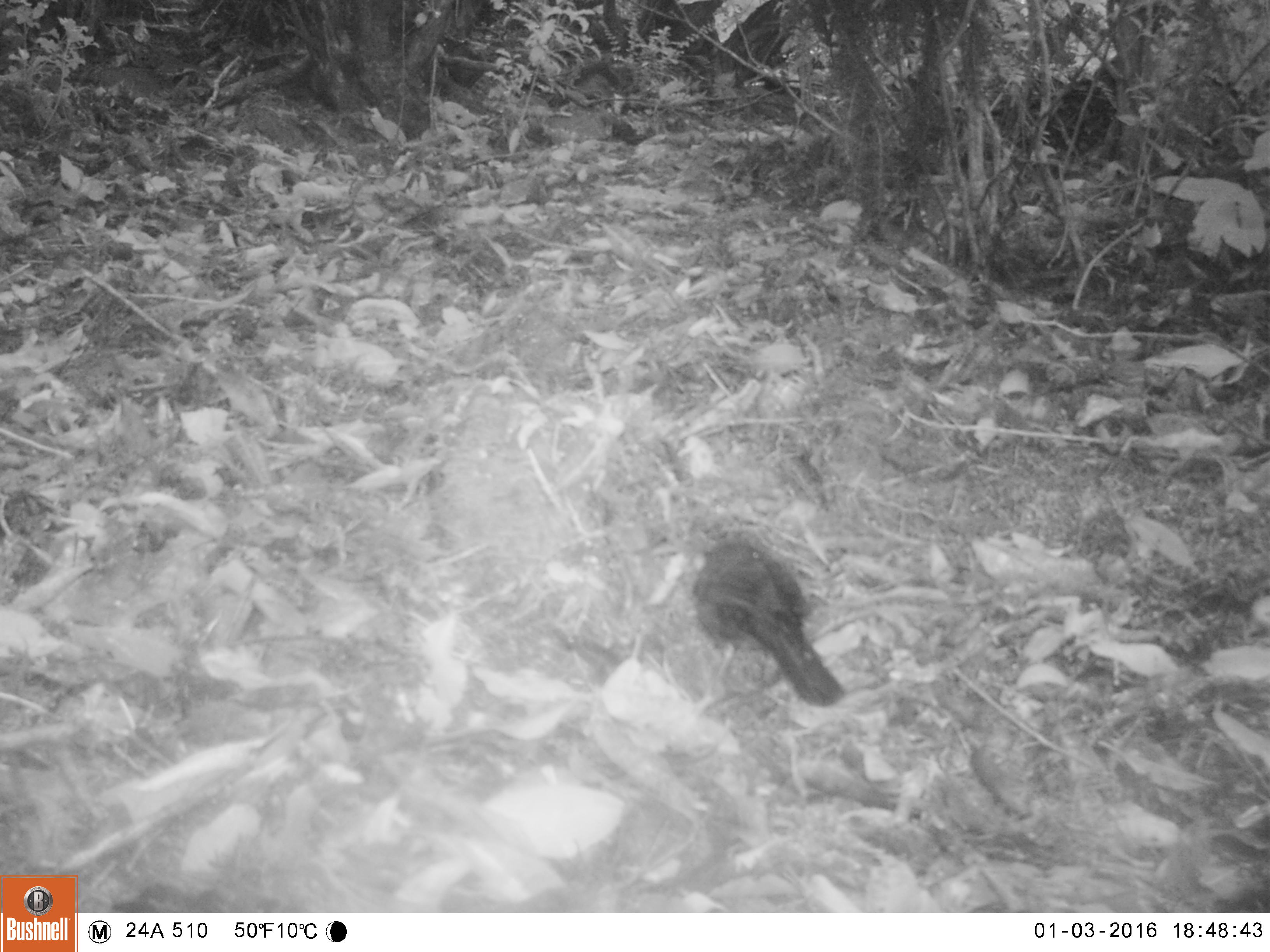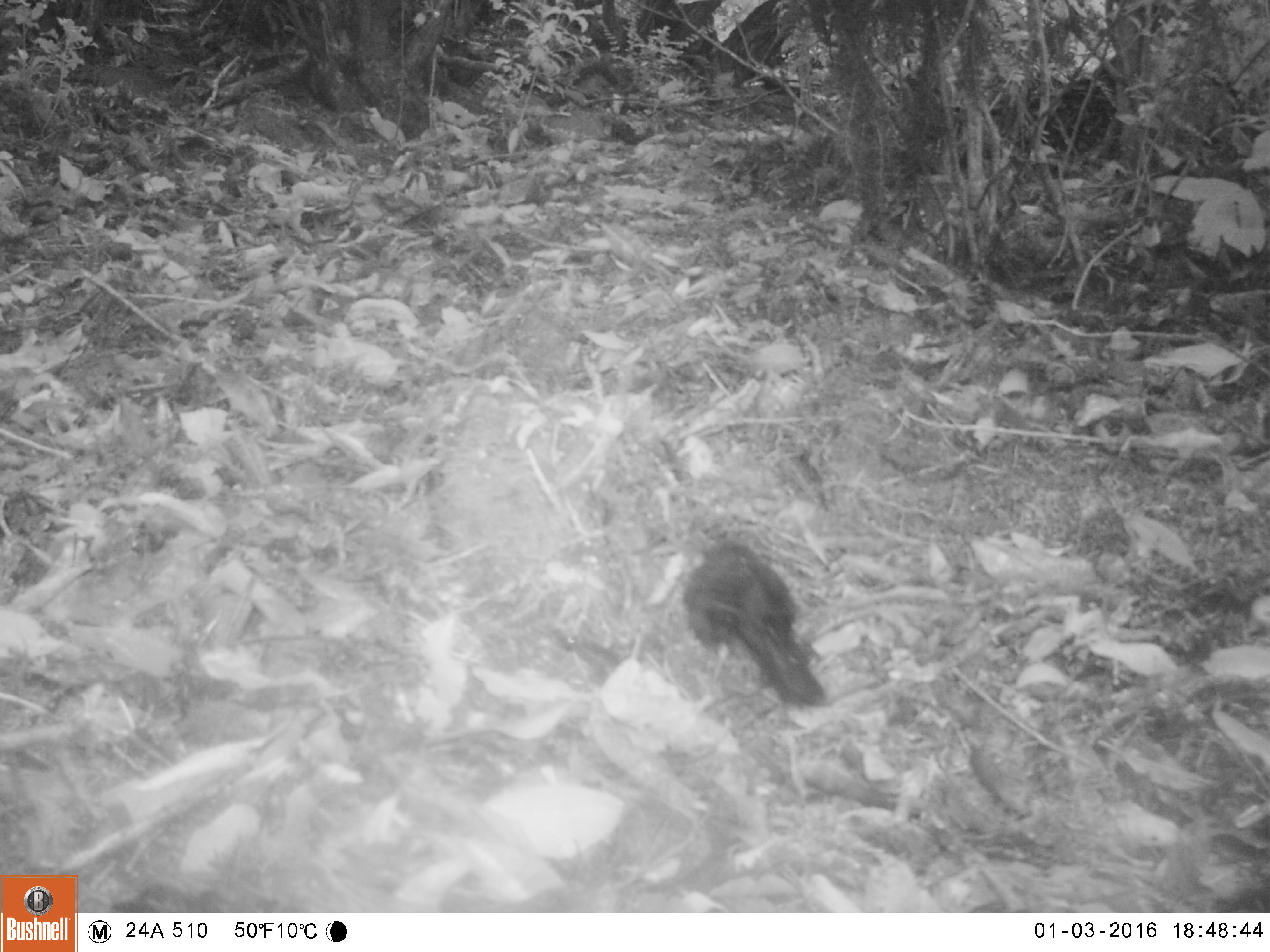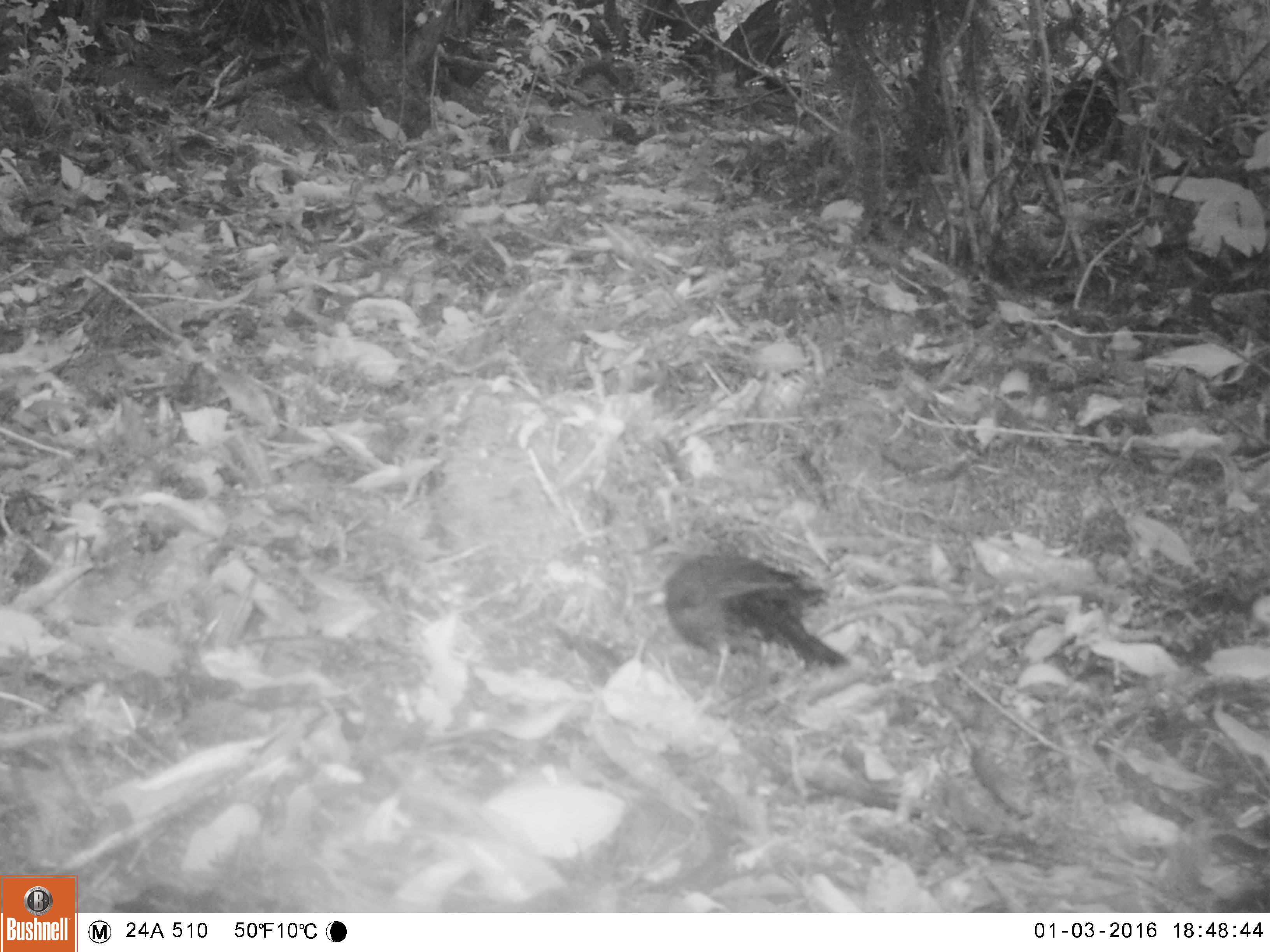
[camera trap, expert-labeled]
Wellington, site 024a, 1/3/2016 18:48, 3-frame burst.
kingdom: Animalia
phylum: Chordata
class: Aves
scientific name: Aves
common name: bird